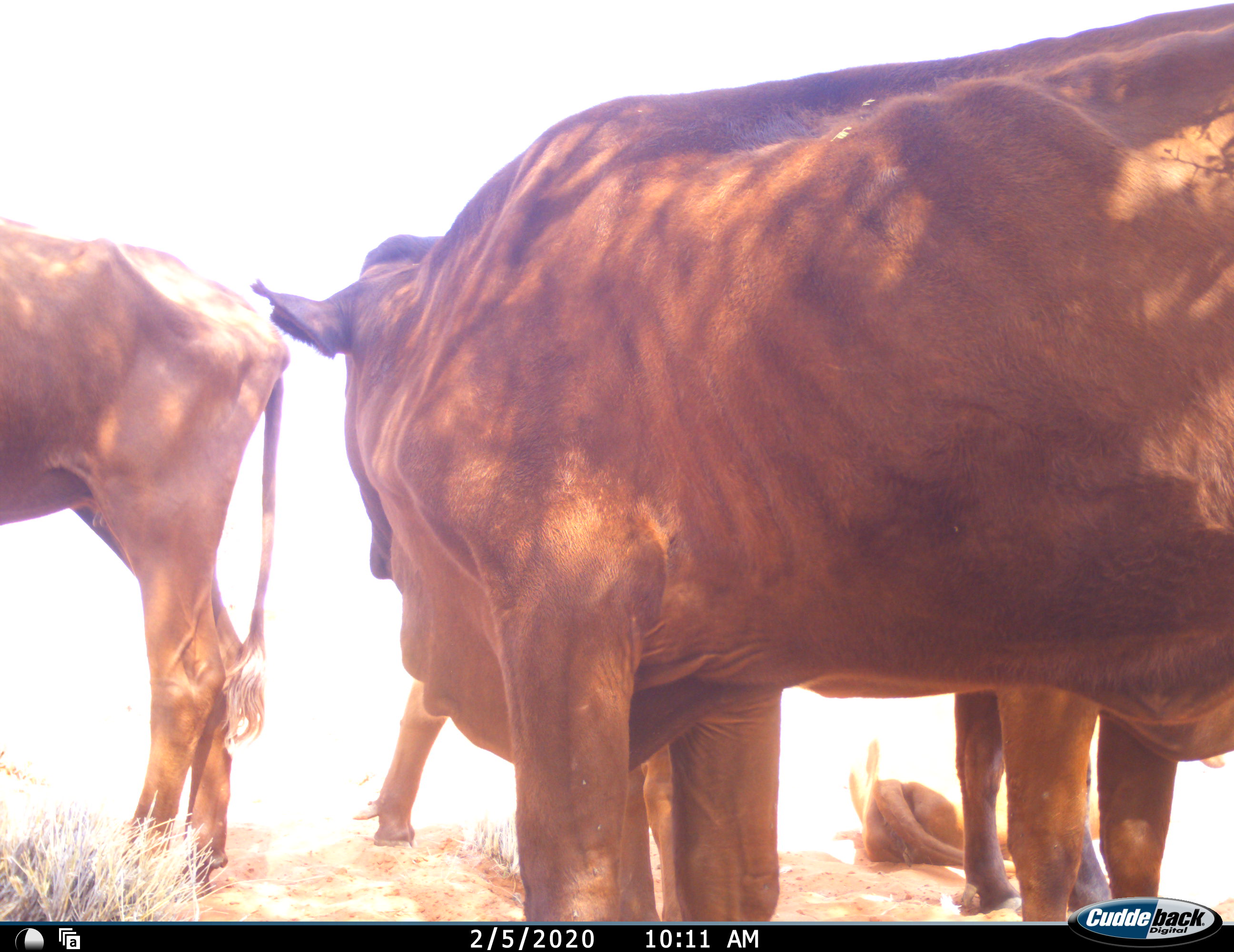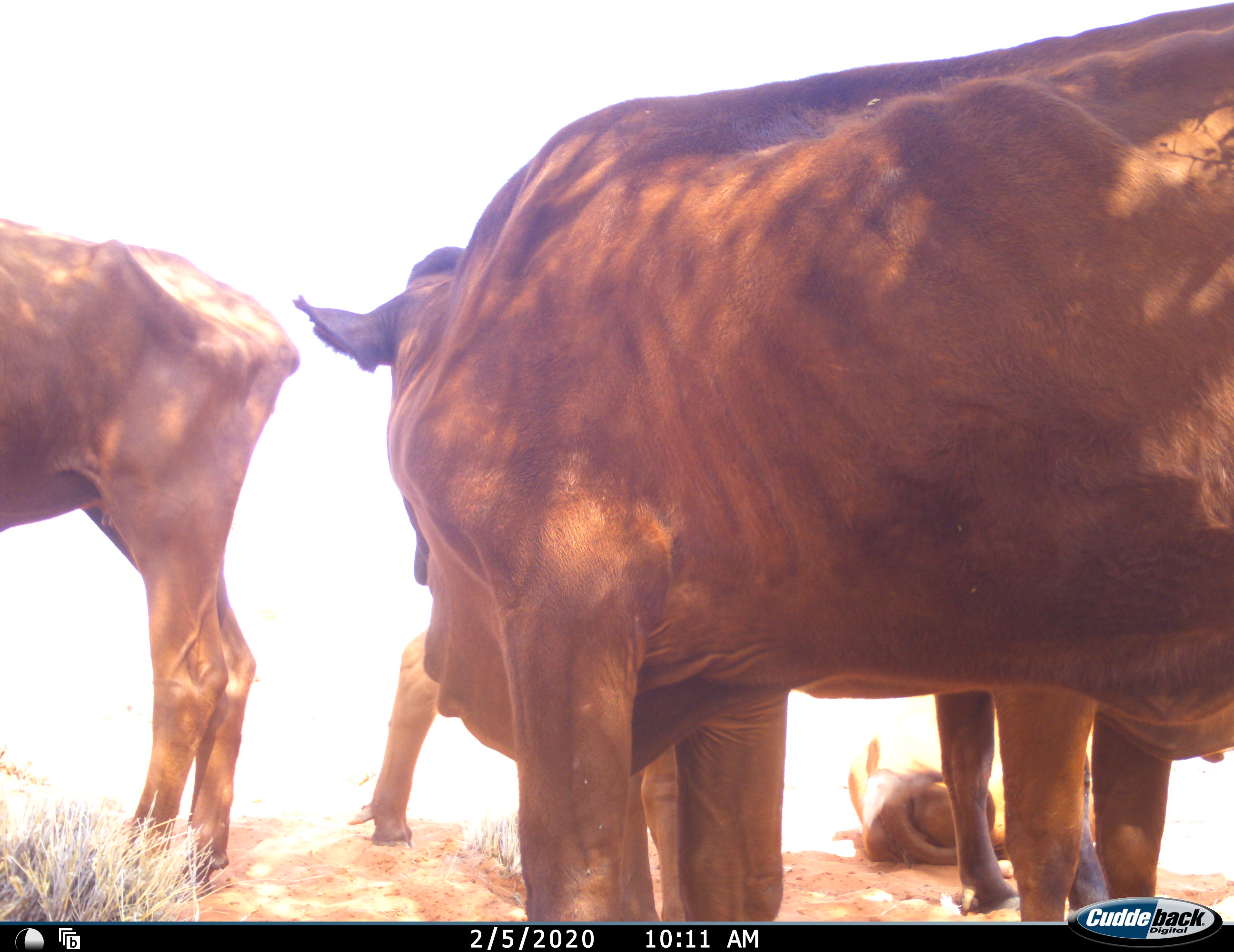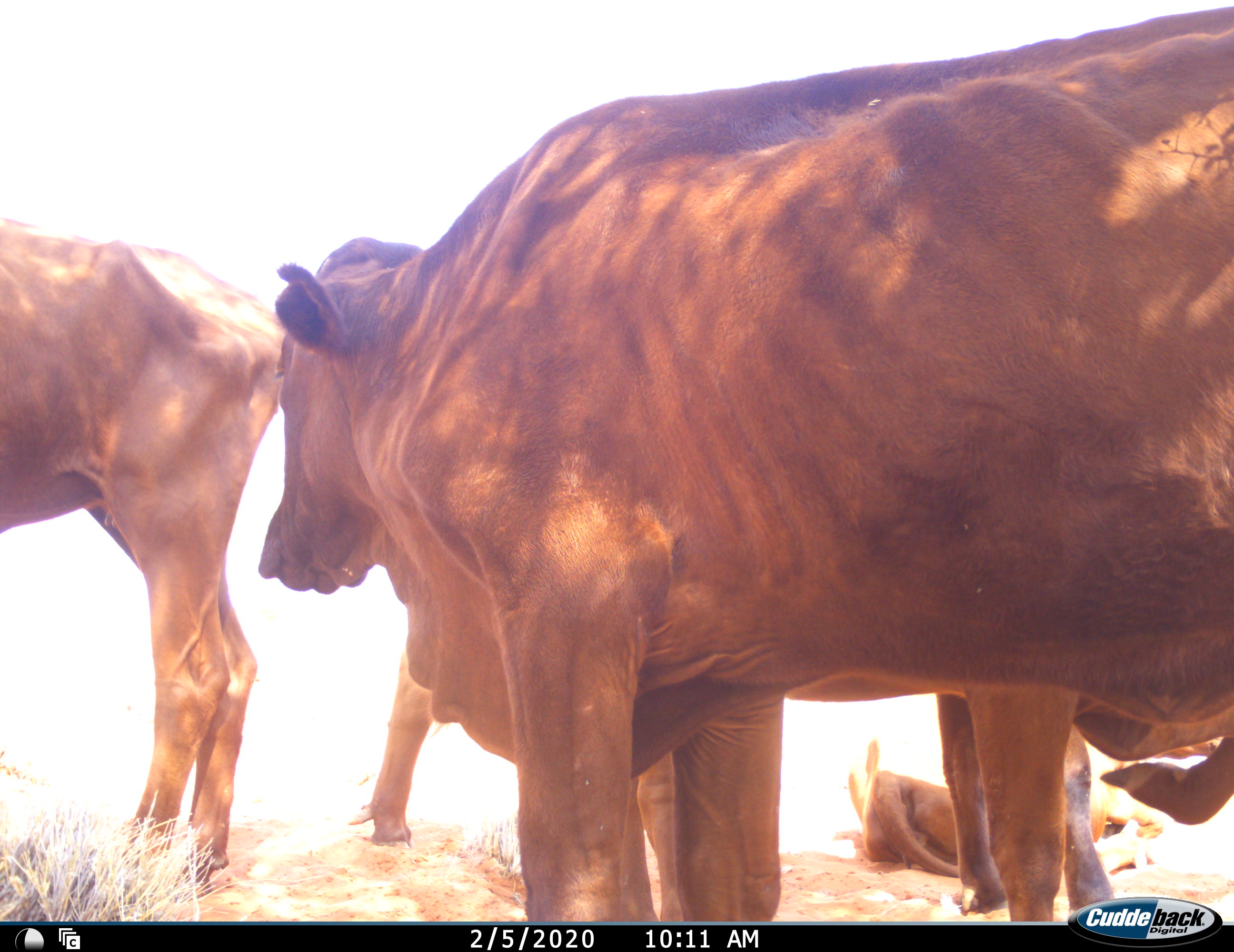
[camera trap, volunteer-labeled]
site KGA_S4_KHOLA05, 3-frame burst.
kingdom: Animalia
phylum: Chordata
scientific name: Vertebrata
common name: domestic animal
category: domesticanimal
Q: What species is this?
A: Domesticanimal (domestic animal) (Vertebrata).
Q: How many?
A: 5.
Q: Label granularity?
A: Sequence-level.